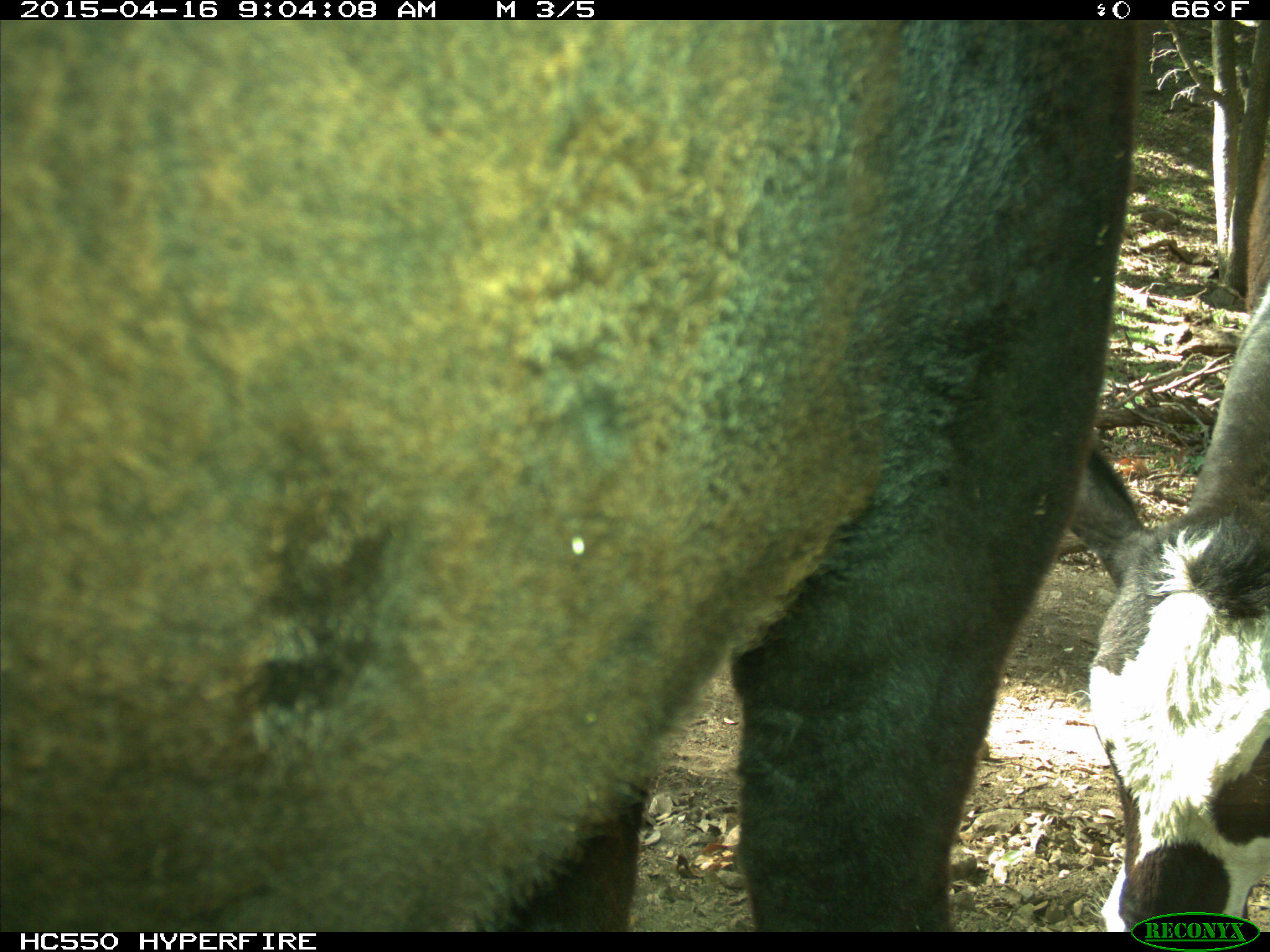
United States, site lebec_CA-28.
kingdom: Animalia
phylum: Chordata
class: Mammalia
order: Artiodactyla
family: Bovidae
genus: Bos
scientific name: Bos taurus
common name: domestic cow